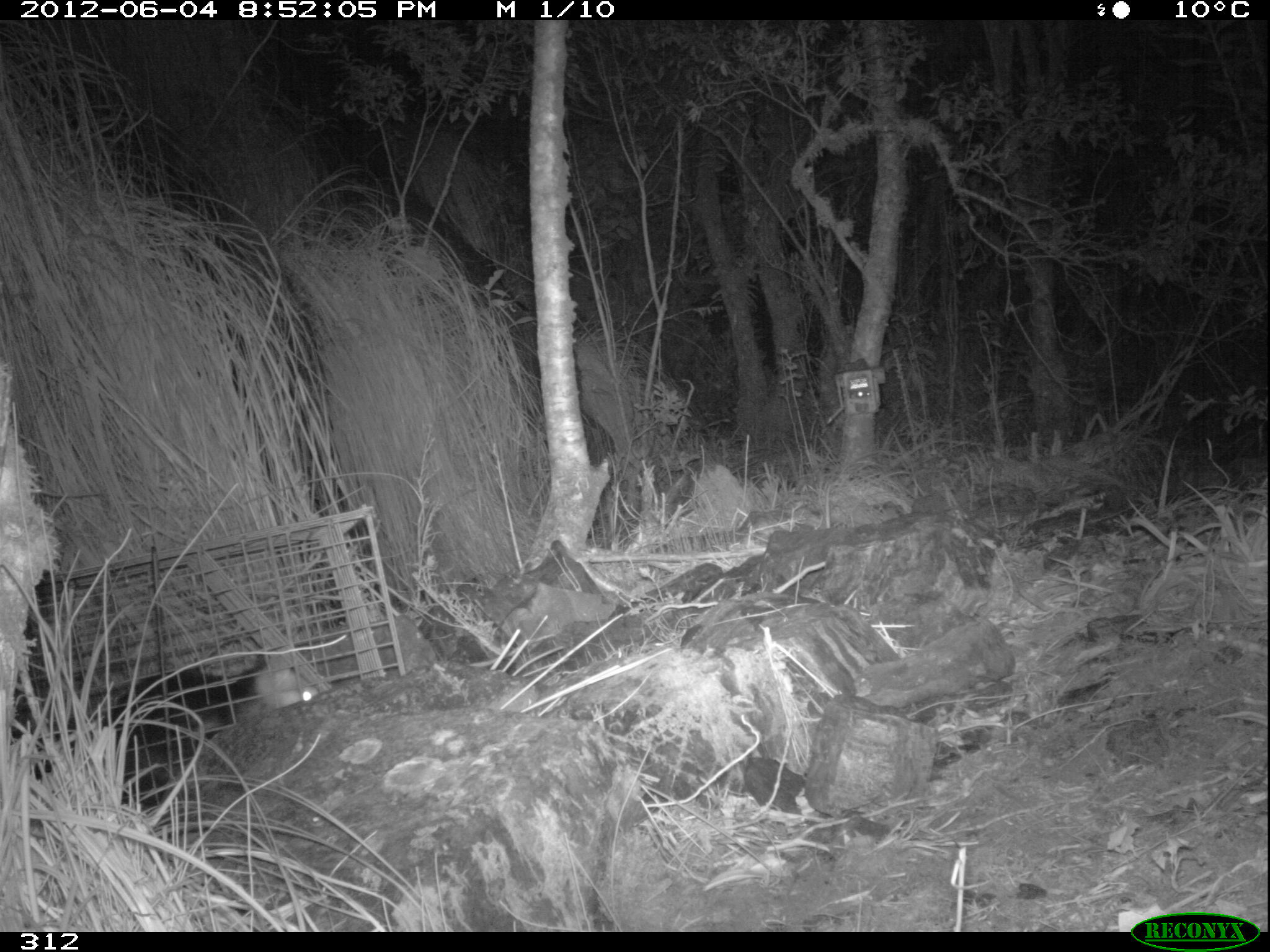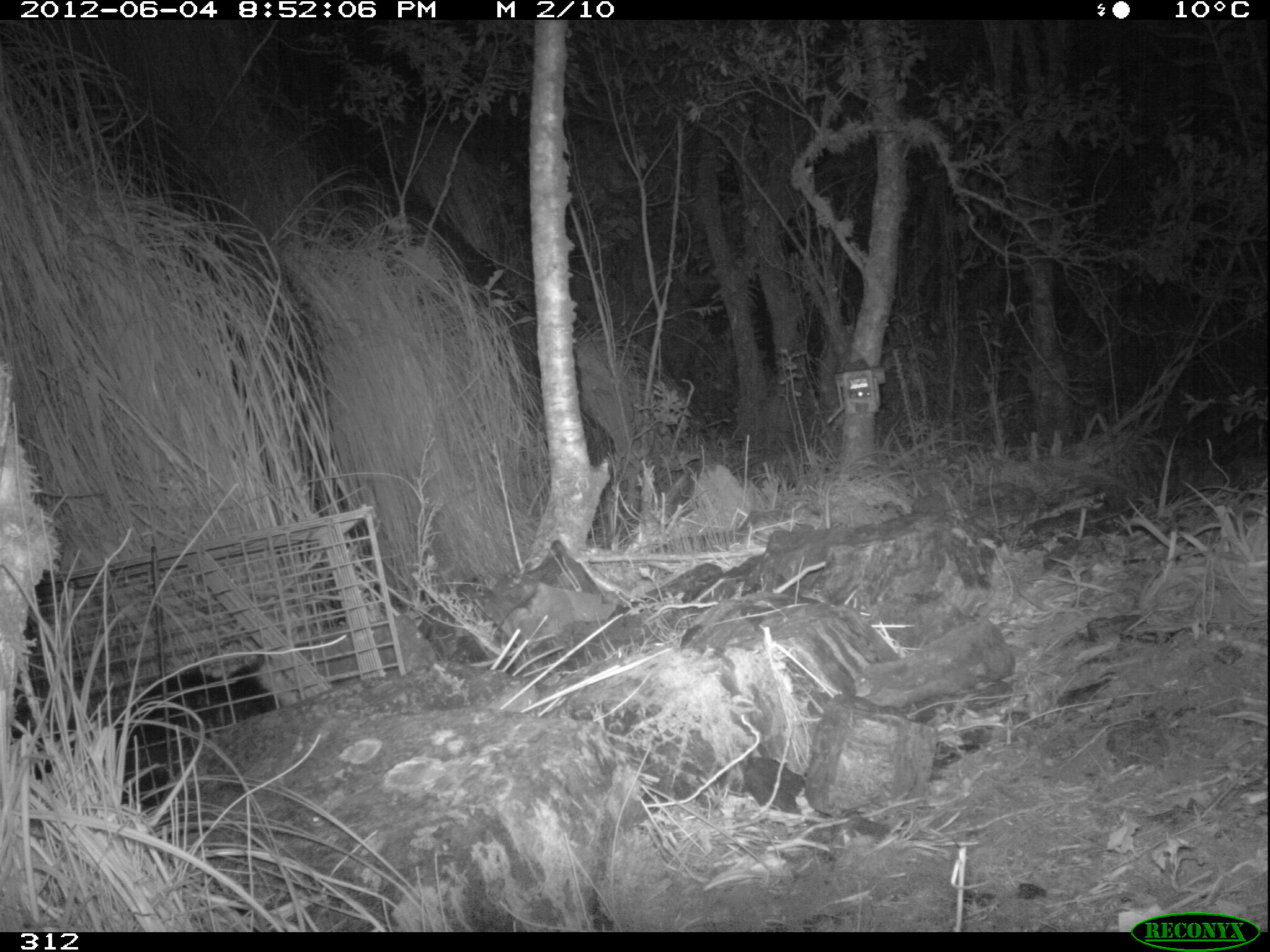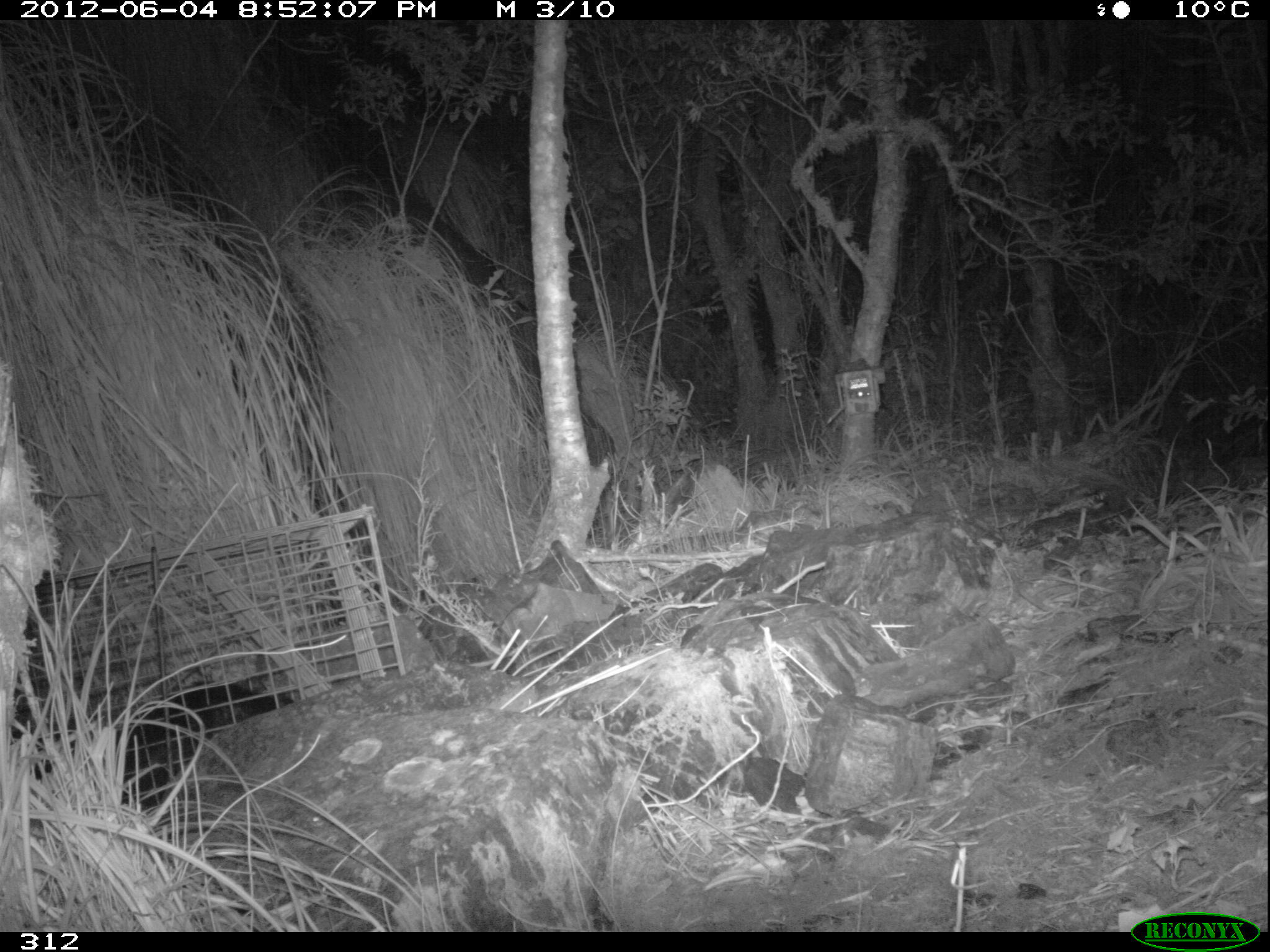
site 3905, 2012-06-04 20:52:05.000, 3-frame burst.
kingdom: Animalia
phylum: Chordata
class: Mammalia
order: Didelphimorphia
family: Didelphidae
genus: Didelphis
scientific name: Didelphis pernigra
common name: andean white-eared opossum